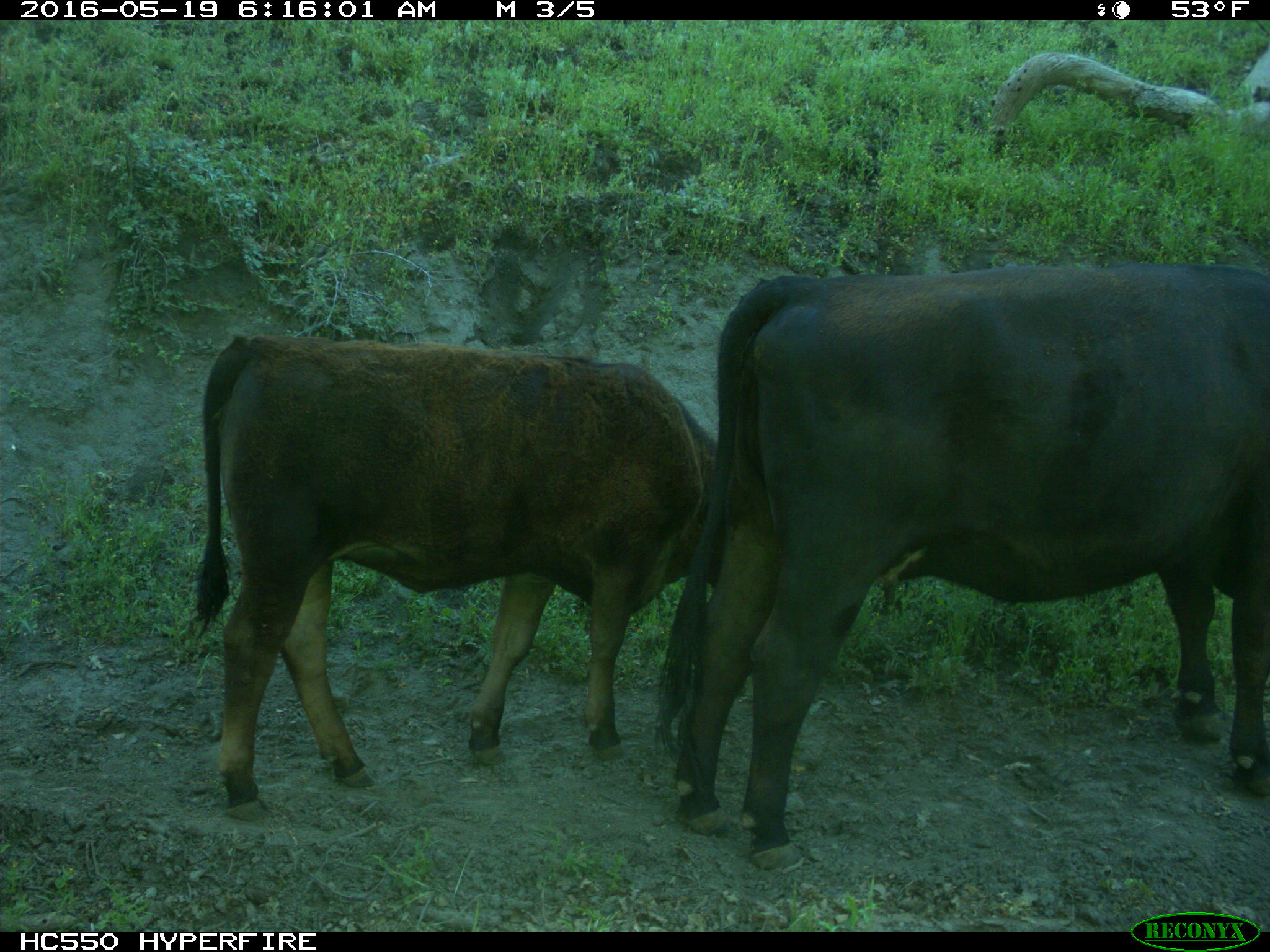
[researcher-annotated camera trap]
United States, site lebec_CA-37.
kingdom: Animalia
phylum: Chordata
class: Mammalia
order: Artiodactyla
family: Bovidae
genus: Bos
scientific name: Bos taurus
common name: domestic cow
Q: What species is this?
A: Bos taurus (domestic cow).